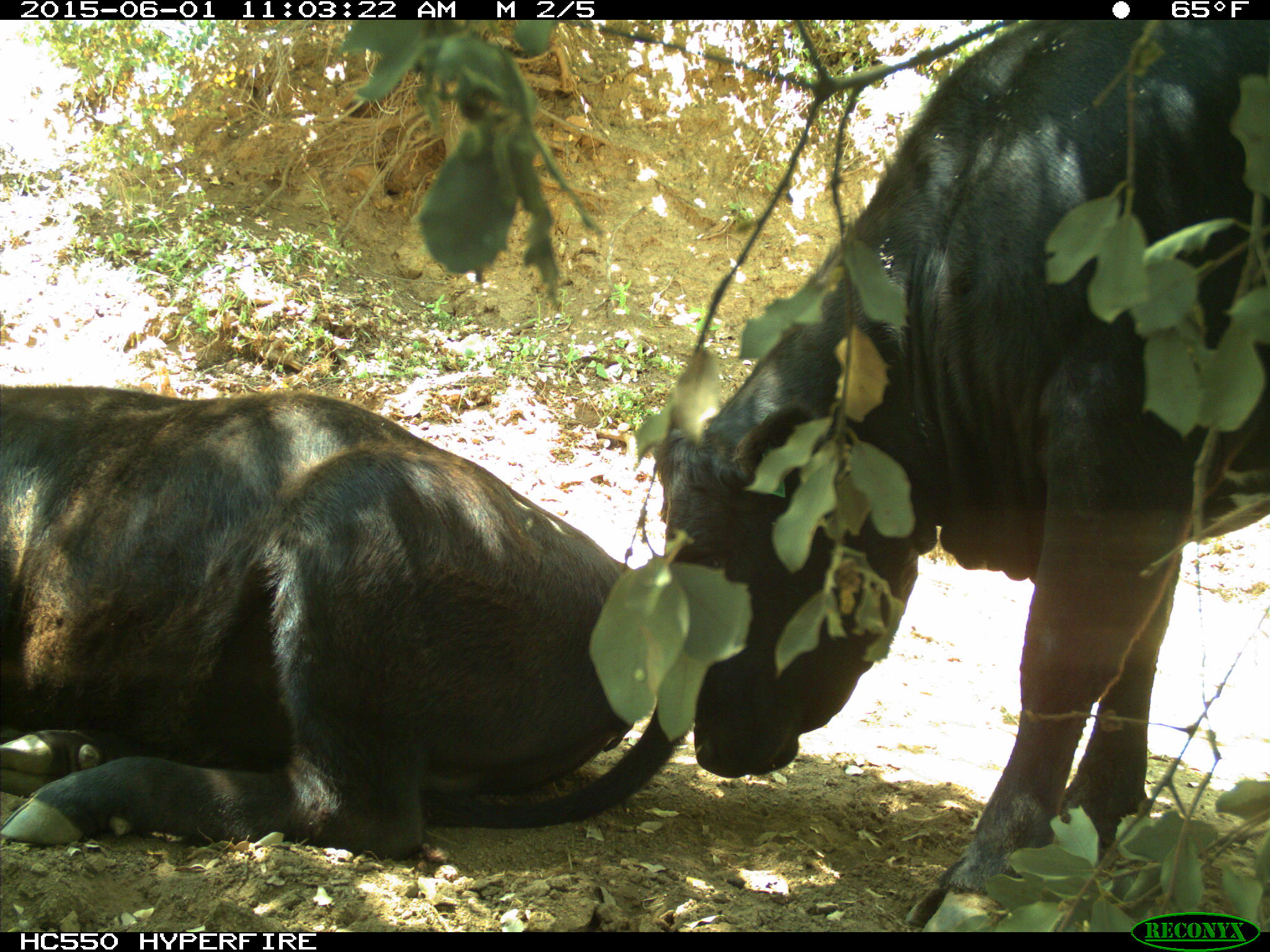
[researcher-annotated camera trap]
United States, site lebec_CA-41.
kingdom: Animalia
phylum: Chordata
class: Mammalia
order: Artiodactyla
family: Bovidae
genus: Bos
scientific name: Bos taurus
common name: domestic cow